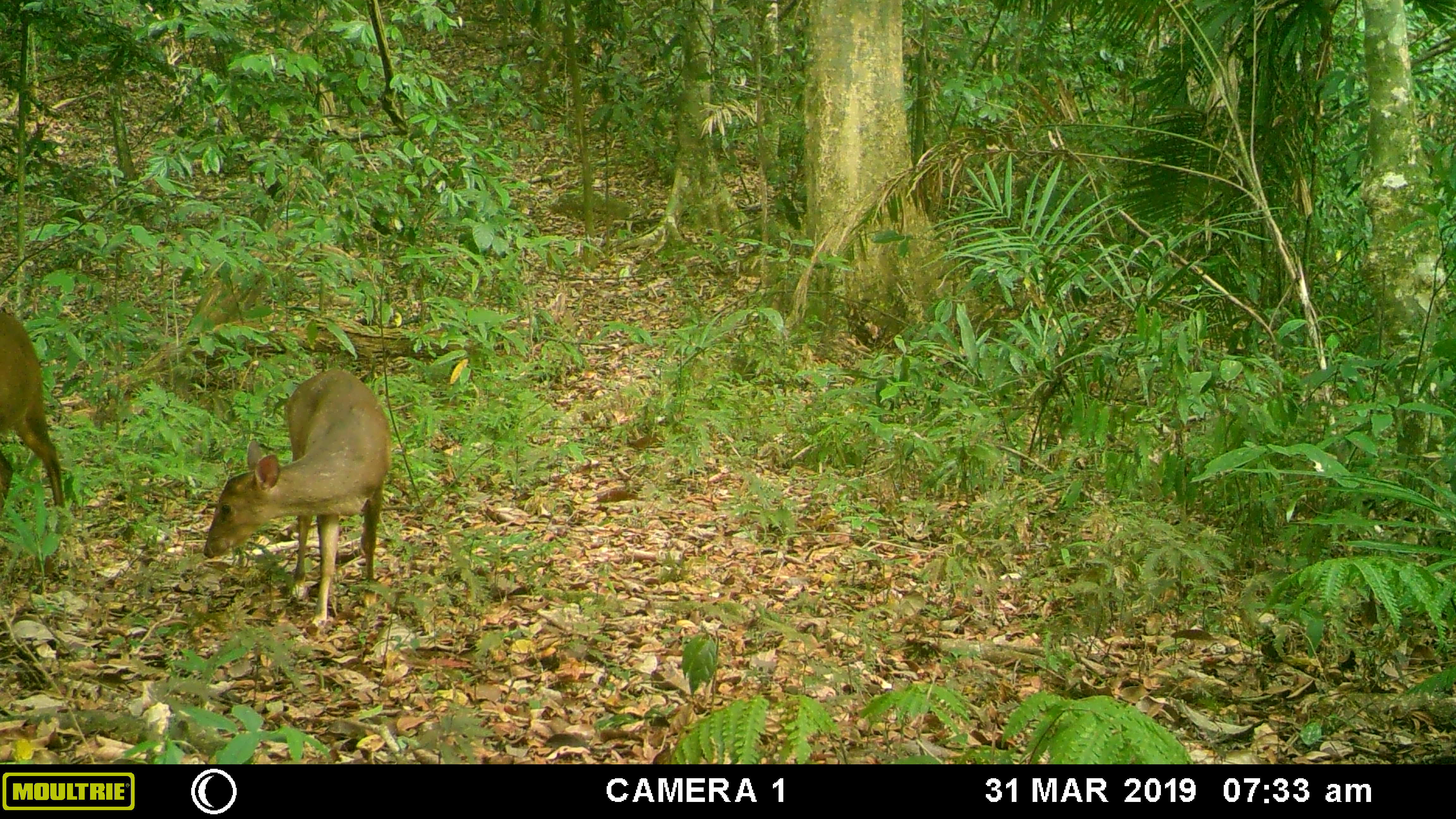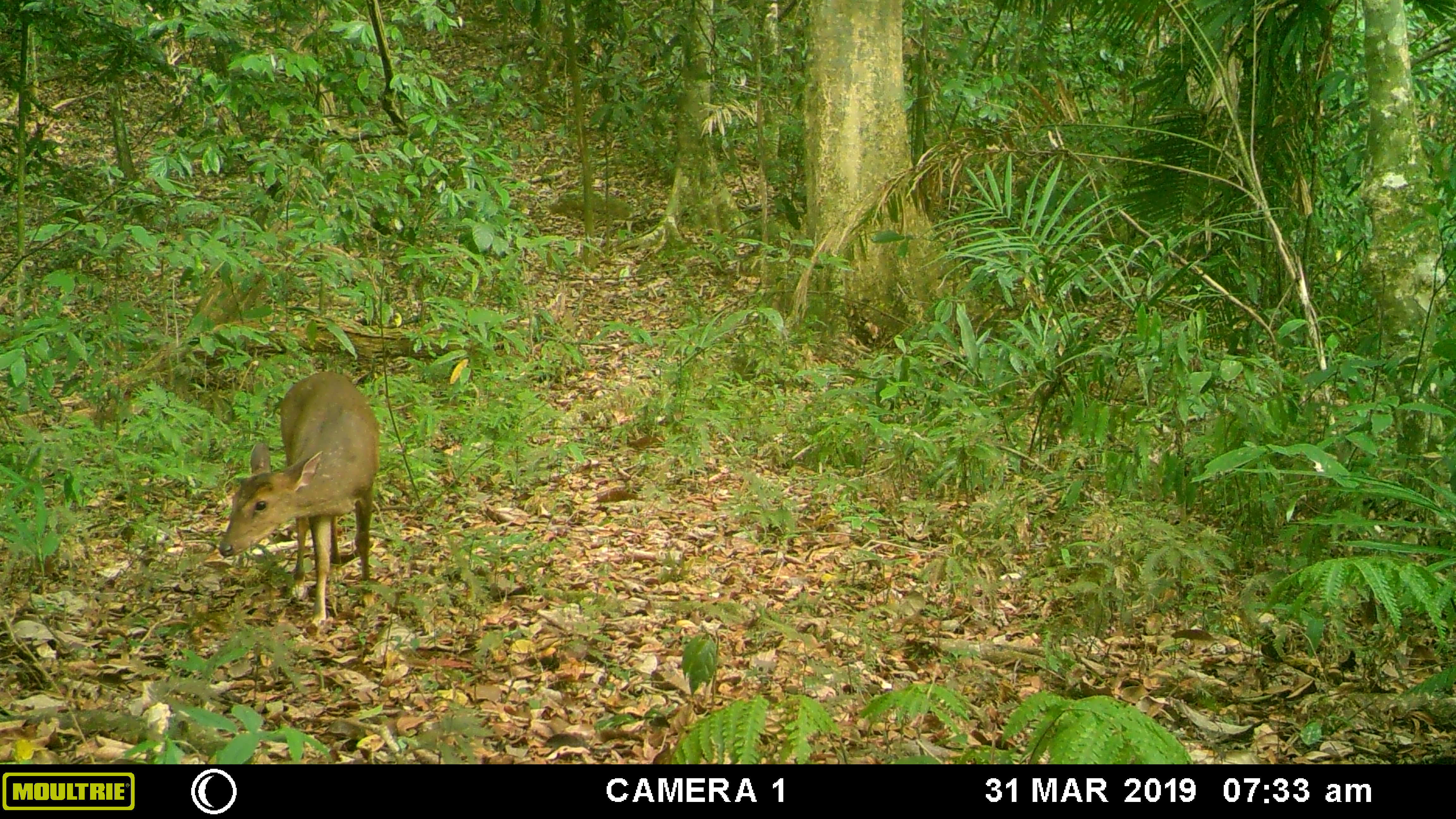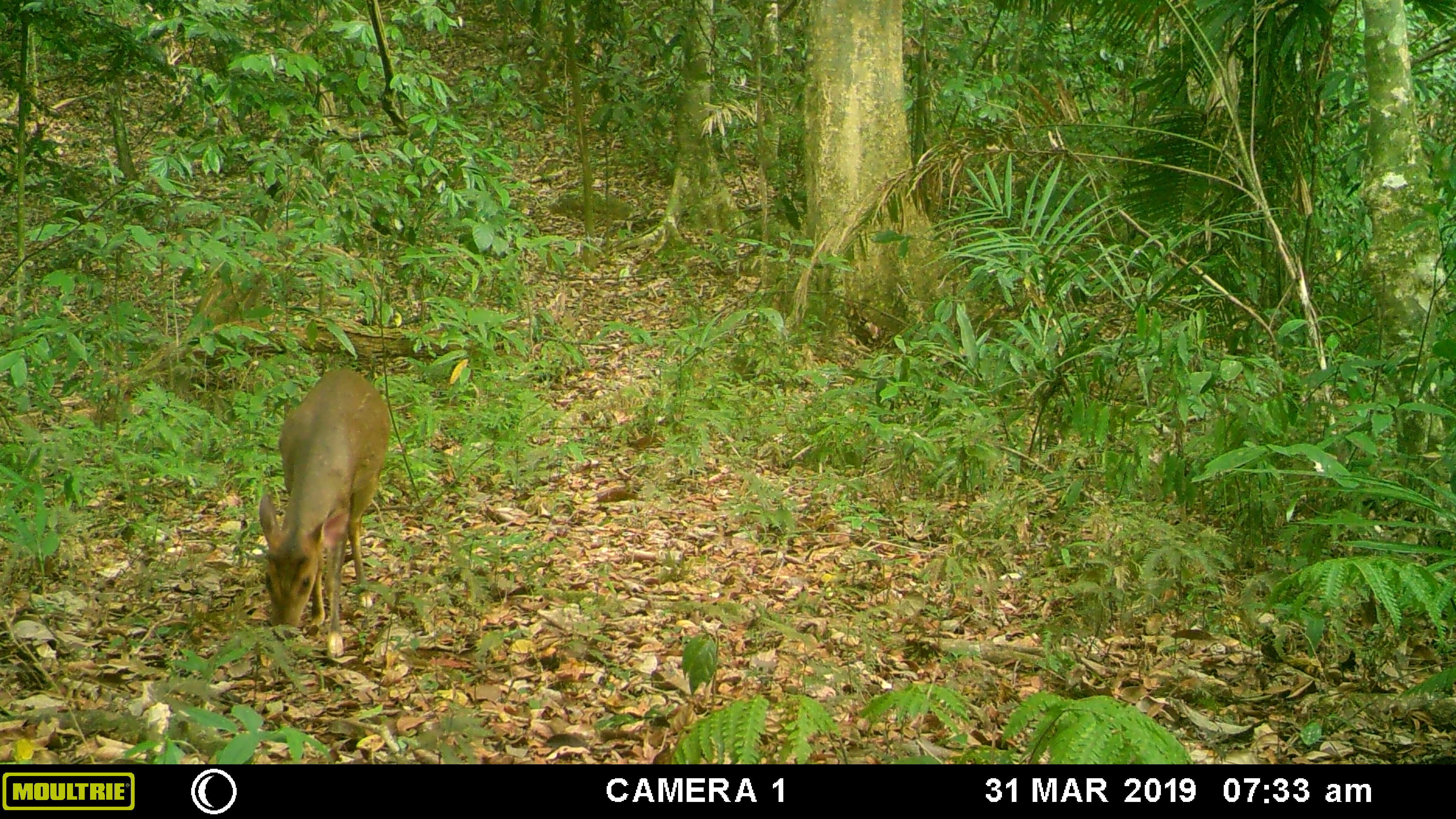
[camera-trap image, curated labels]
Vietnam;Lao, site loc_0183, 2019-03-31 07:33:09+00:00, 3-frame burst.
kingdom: Animalia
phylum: Chordata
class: Mammalia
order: Artiodactyla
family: Cervidae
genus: Muntiacus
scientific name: Muntiacus vuquangensis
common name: large-antlered muntjac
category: large antlered muntjac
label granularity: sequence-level